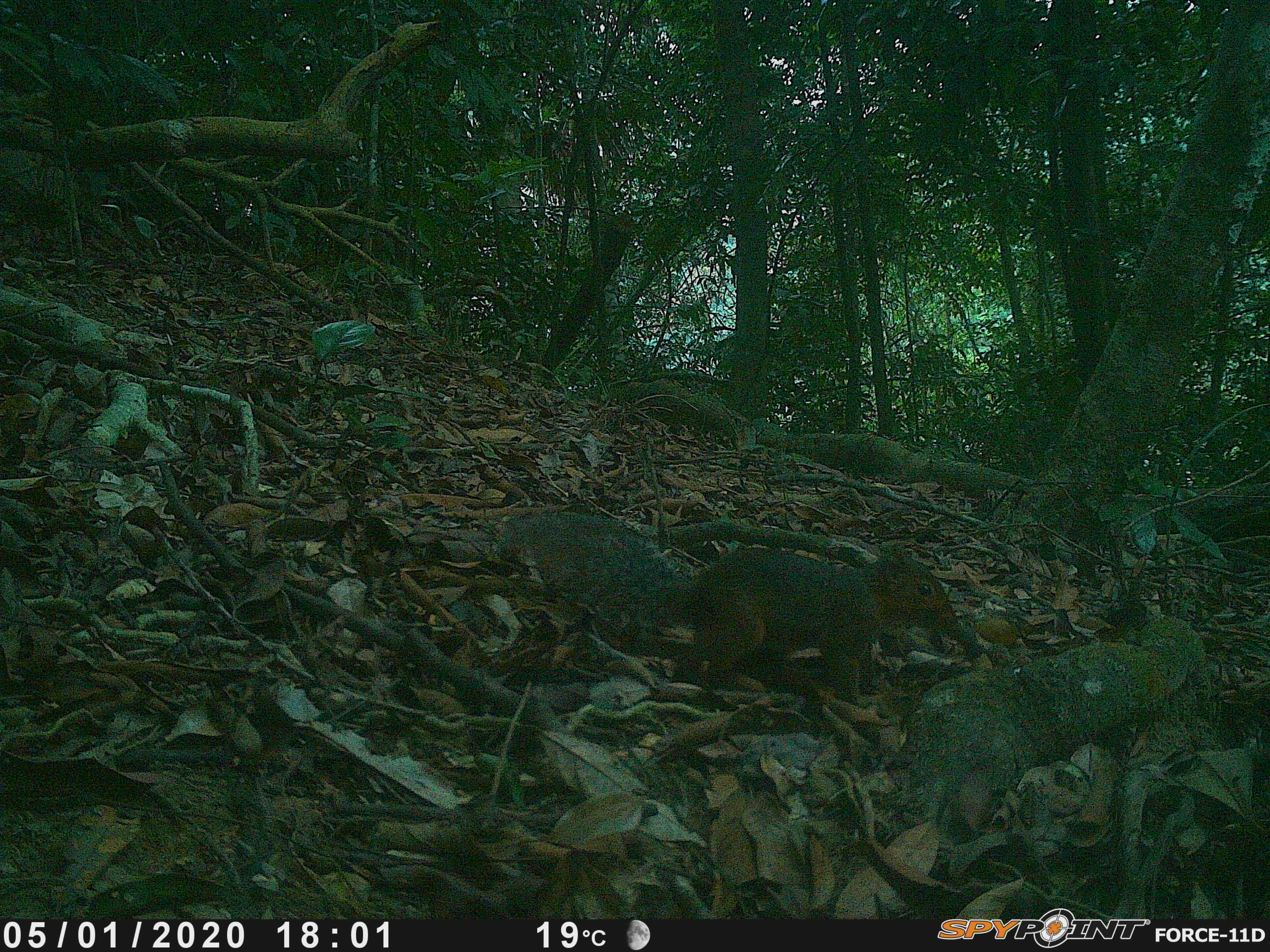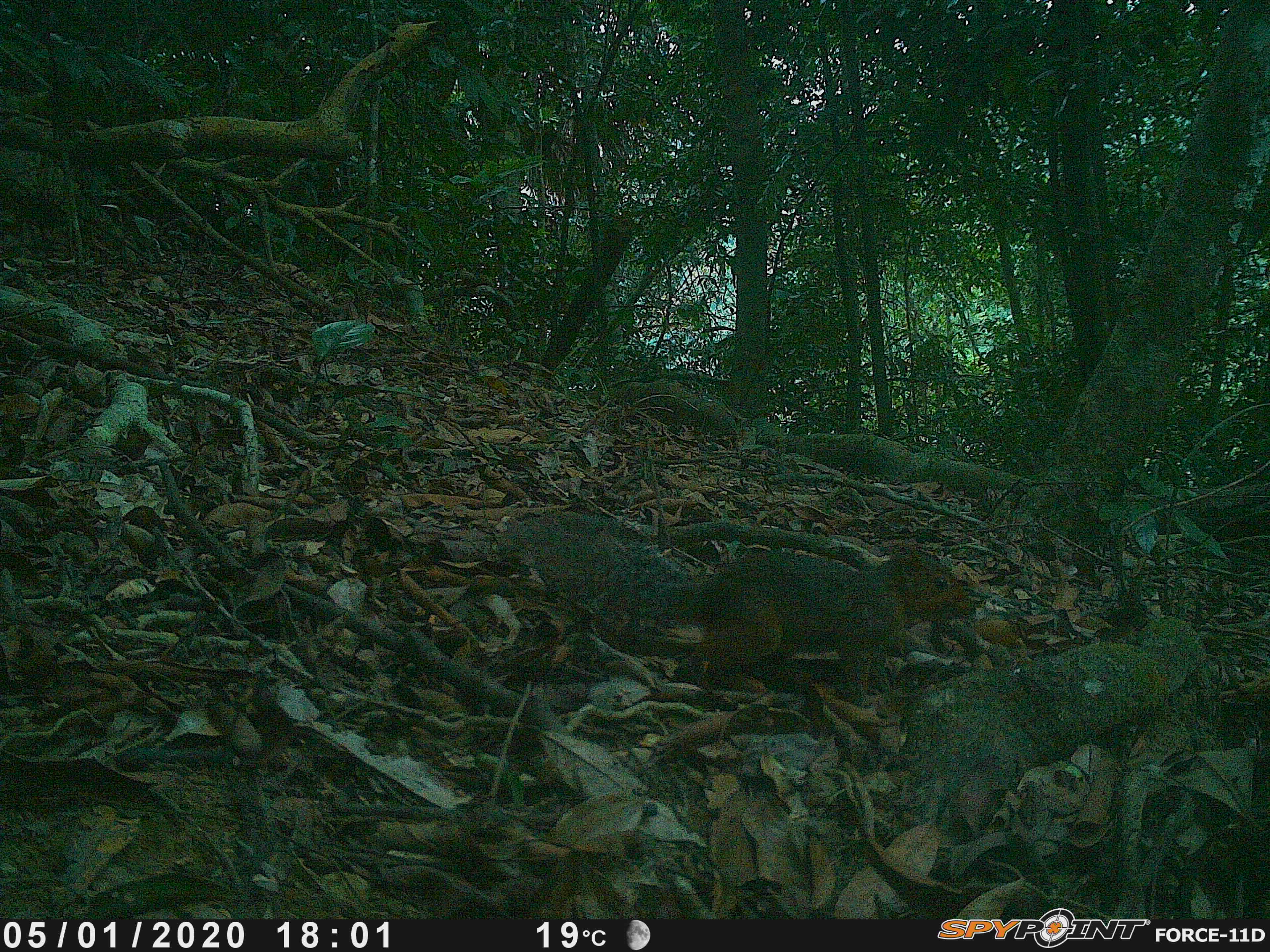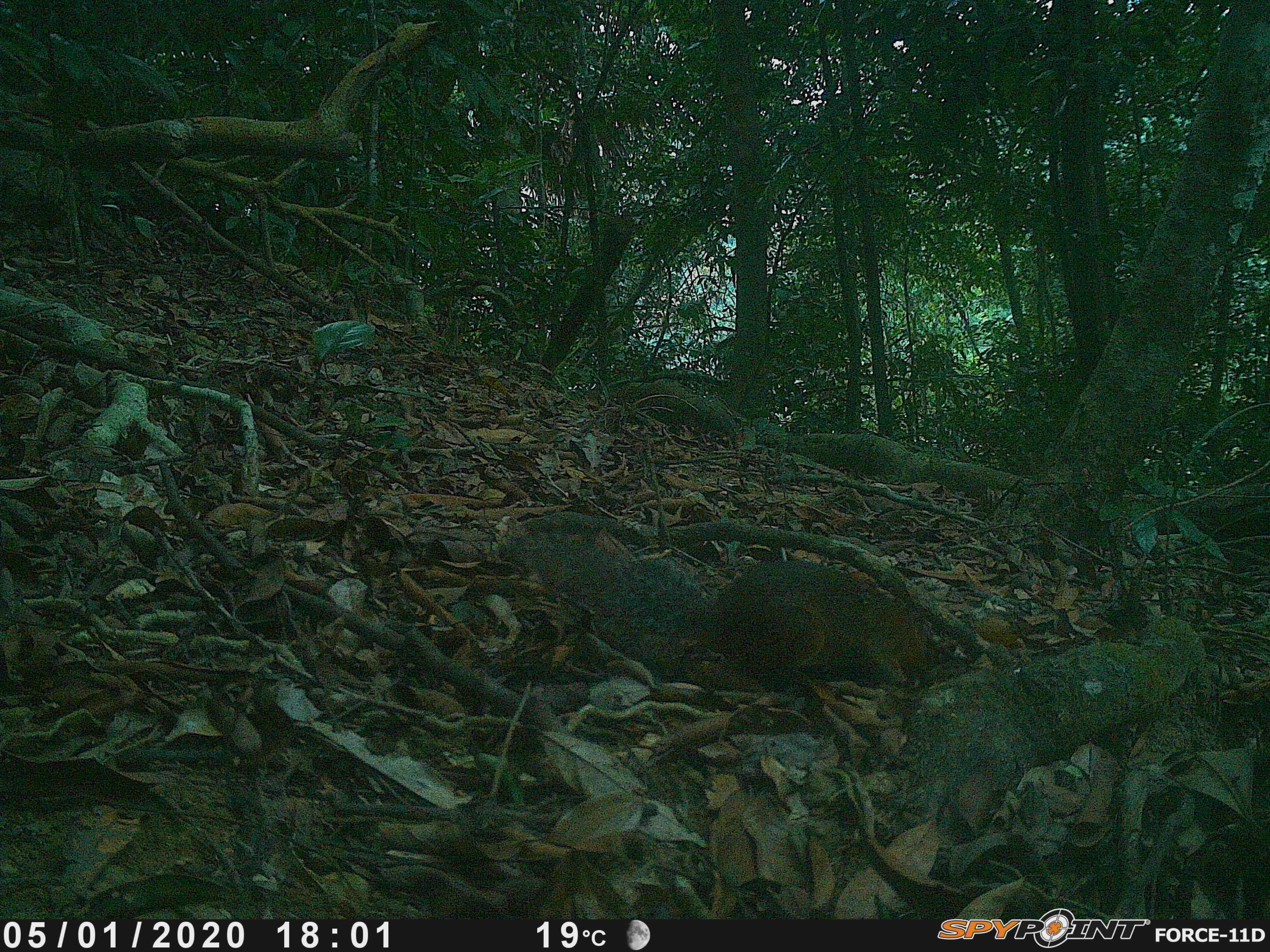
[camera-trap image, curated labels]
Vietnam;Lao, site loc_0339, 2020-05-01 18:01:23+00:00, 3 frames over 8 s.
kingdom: Animalia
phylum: Chordata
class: Mammalia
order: Rodentia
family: Sciuridae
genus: Dremomys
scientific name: Dremomys rufigenis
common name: red-cheeked squirrel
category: red cheeked squirrel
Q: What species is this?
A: Red cheeked squirrel (red-cheeked squirrel) (Dremomys rufigenis).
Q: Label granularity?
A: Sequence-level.